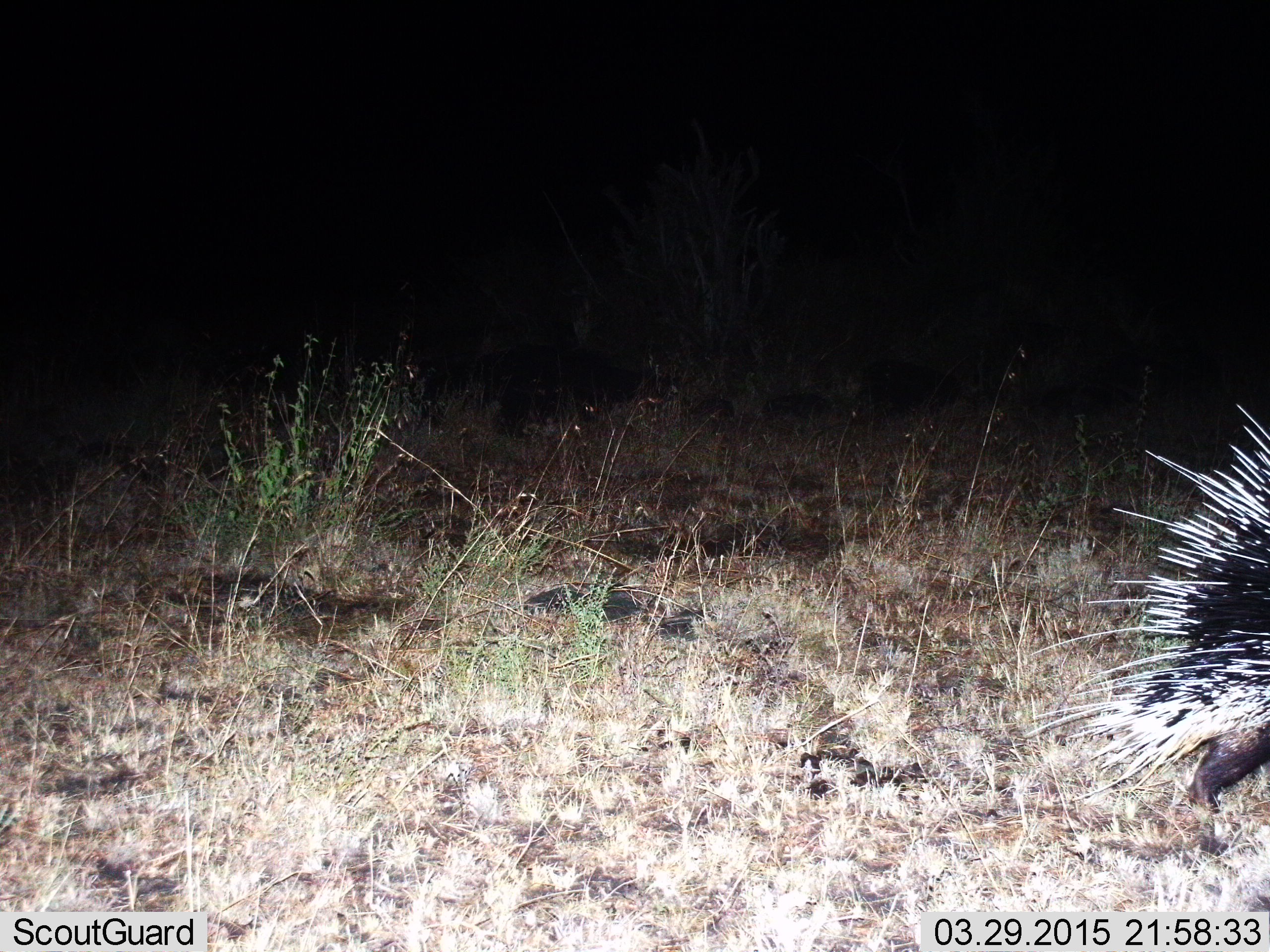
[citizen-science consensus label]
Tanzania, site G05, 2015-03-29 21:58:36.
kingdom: Animalia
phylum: Chordata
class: Mammalia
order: Rodentia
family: Hystricidae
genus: Hystrix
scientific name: Hystrix cristata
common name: crested porcupine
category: porcupine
Porcupine (crested porcupine) (Hystrix cristata), count 1. Behavior (volunteer vote fractions): standing 10%, resting 0%, moving 90%, interacting 0%. Young present (vote fraction): 0%. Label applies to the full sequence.